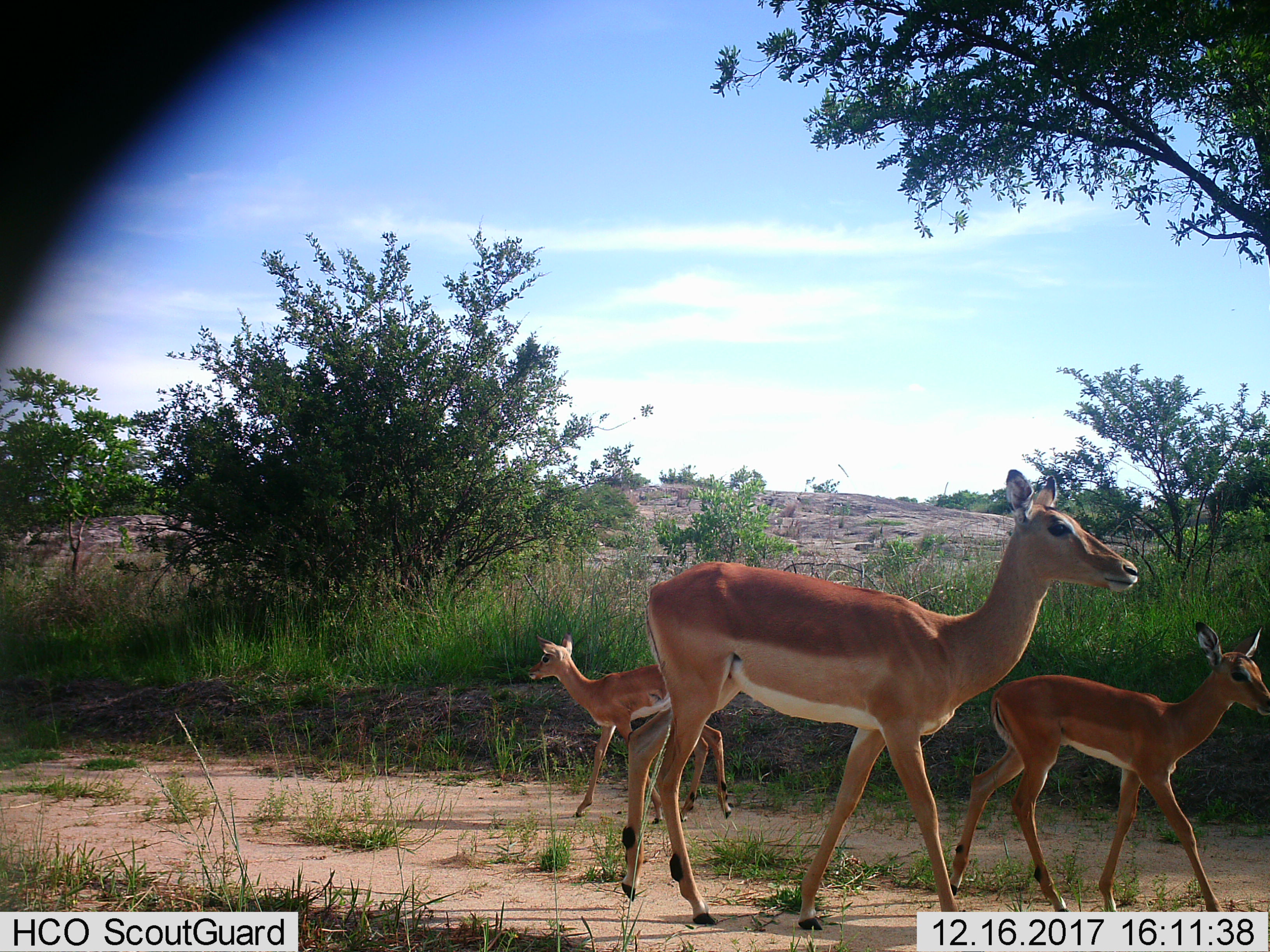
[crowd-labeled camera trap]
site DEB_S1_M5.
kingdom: Animalia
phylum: Chordata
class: Mammalia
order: Artiodactyla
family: Bovidae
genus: Aepyceros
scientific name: Aepyceros melampus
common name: impala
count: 3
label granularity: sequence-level